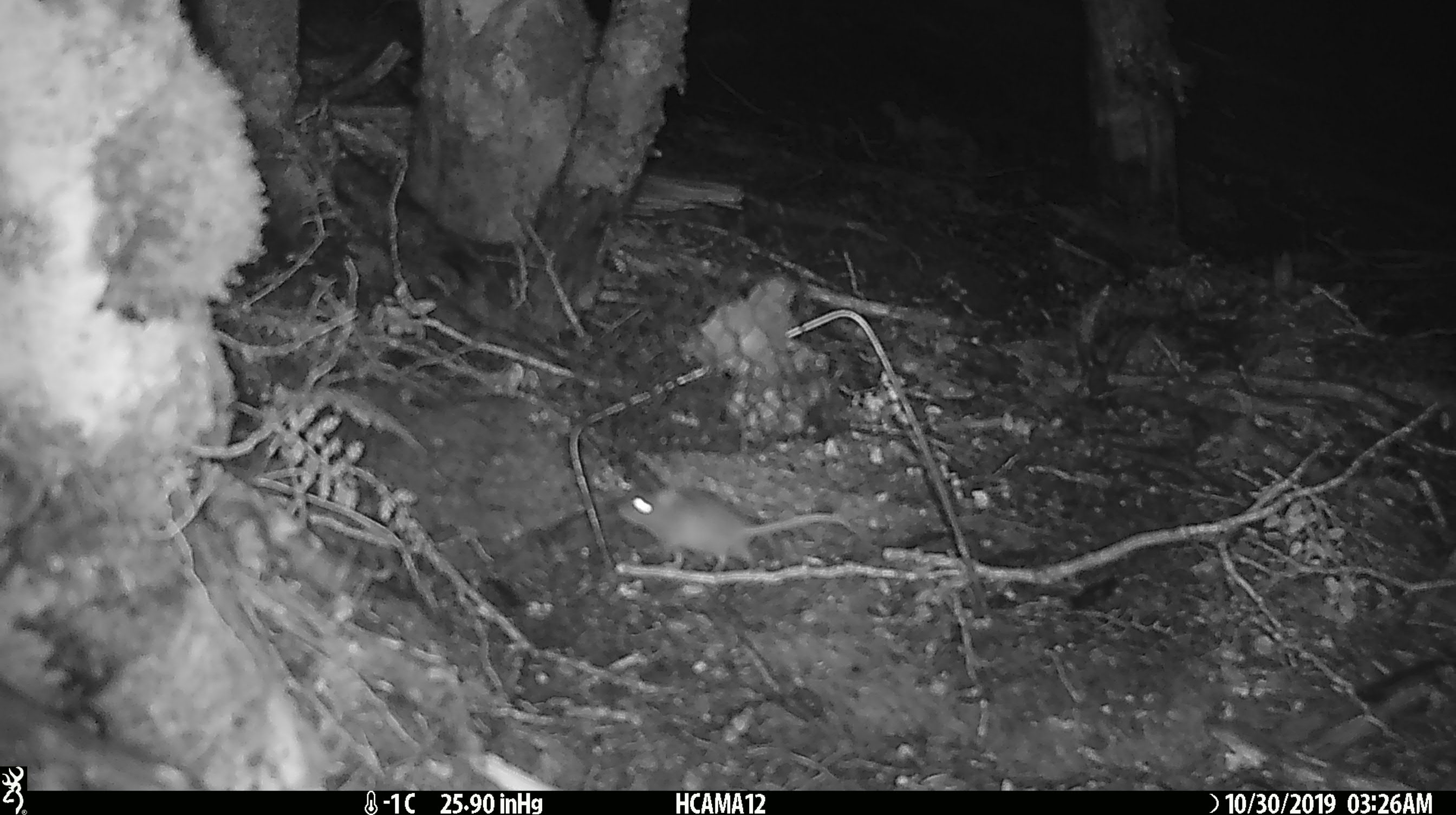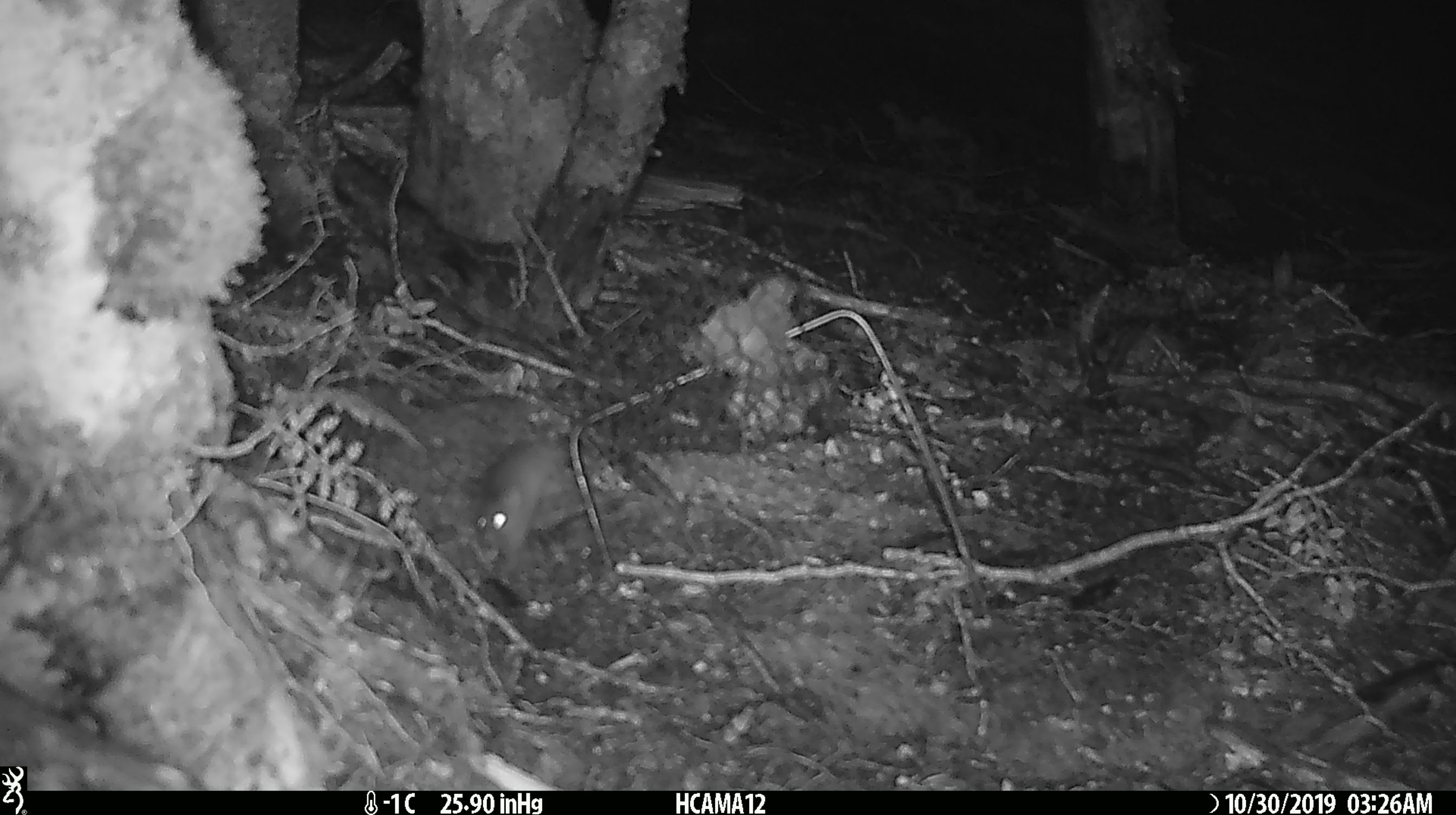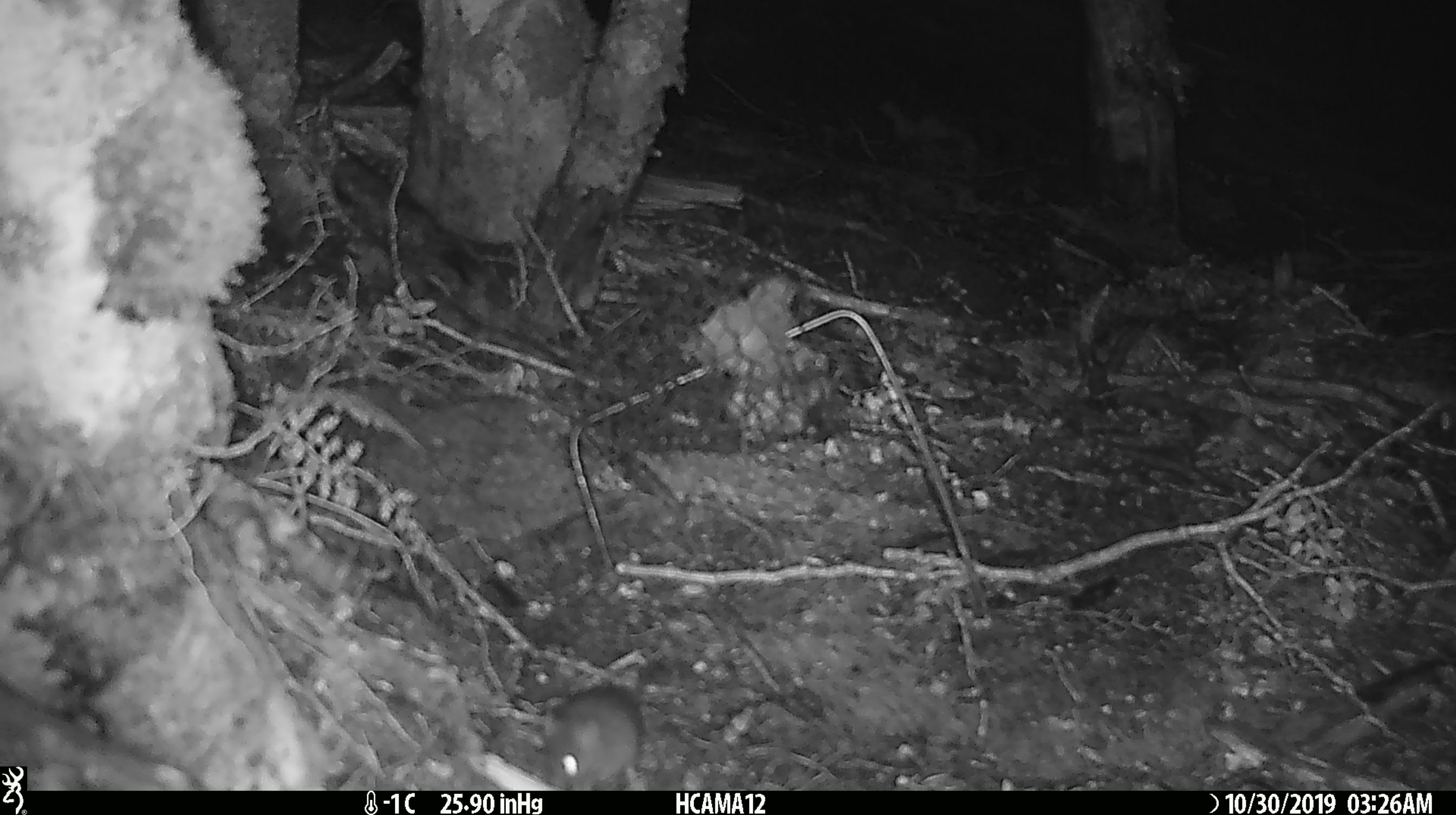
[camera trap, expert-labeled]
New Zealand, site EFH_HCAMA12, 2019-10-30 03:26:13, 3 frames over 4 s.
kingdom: Animalia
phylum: Chordata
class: Mammalia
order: Rodentia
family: Muridae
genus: Mus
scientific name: Mus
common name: mouse